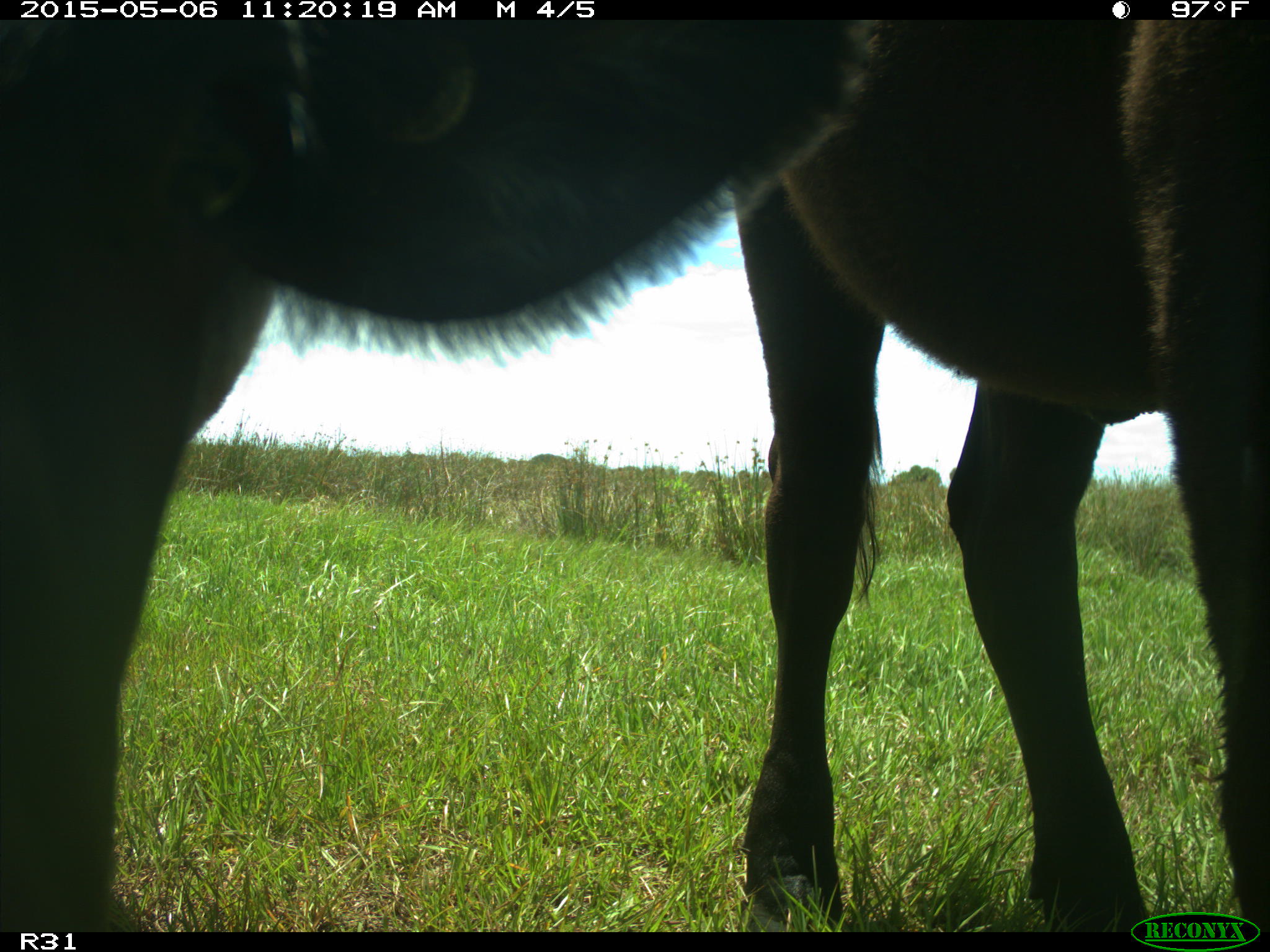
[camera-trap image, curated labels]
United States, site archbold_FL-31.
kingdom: Animalia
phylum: Chordata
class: Mammalia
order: Artiodactyla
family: Bovidae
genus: Bos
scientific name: Bos taurus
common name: domestic cow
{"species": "Bos taurus (domestic cow)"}